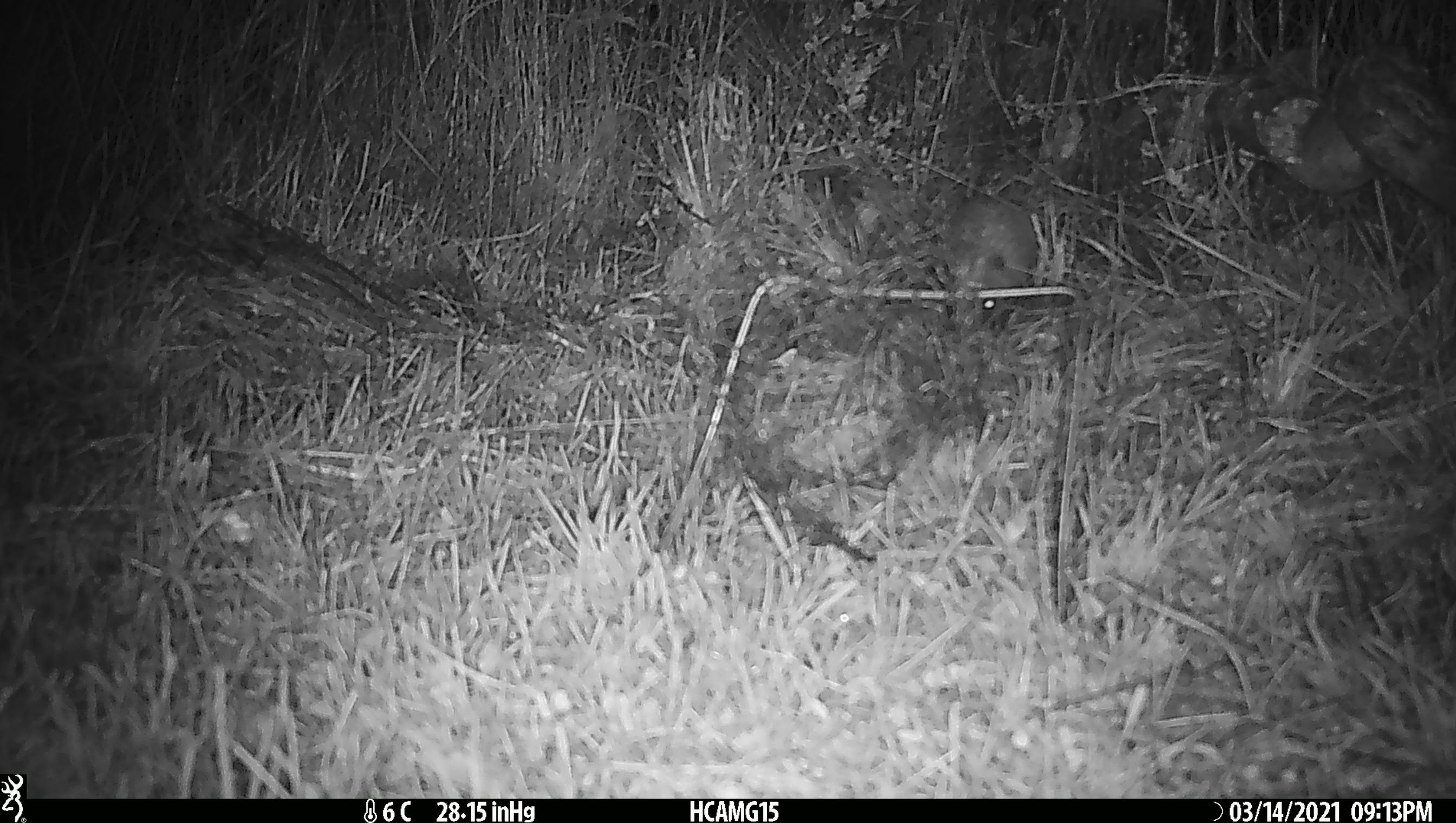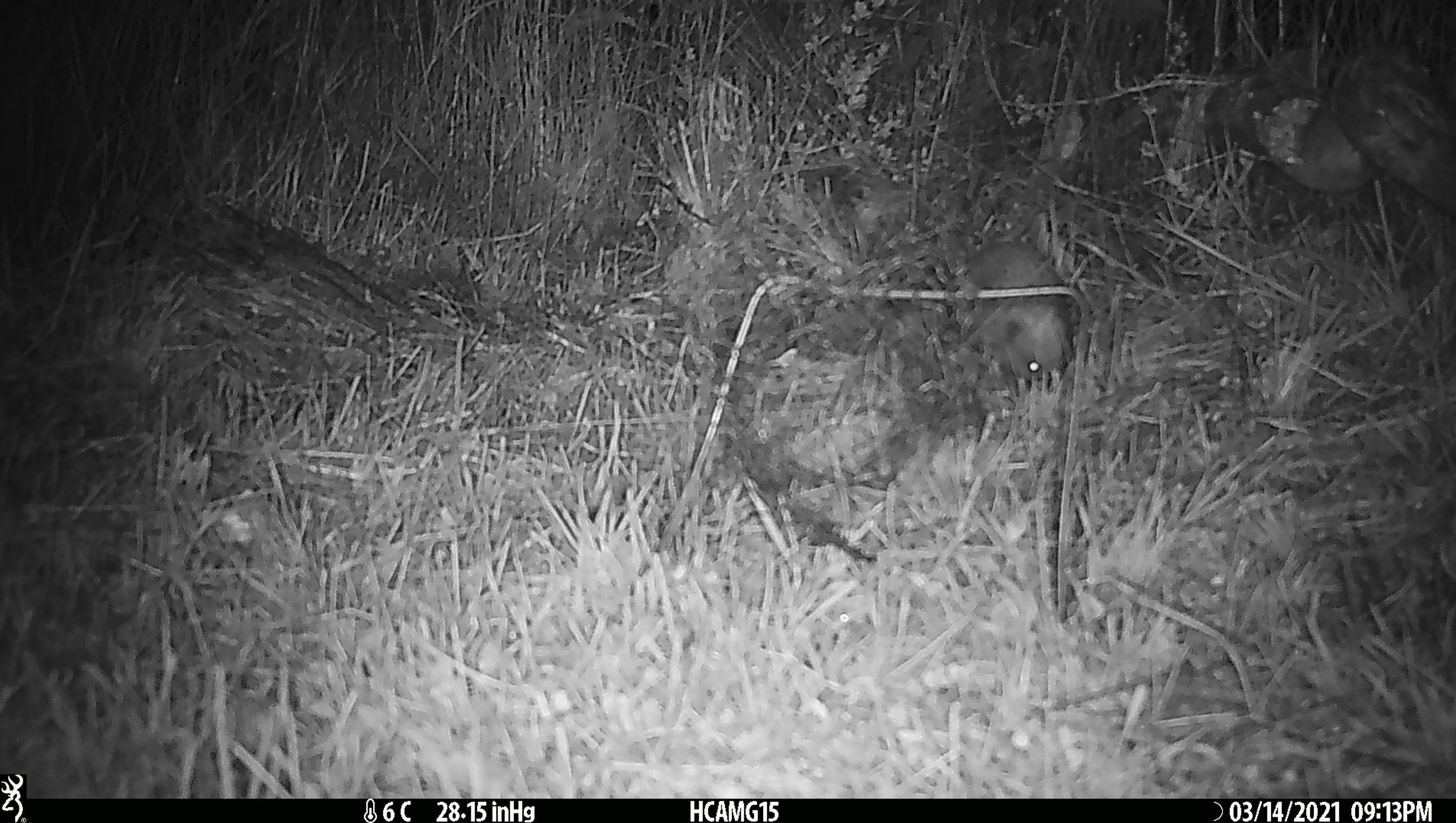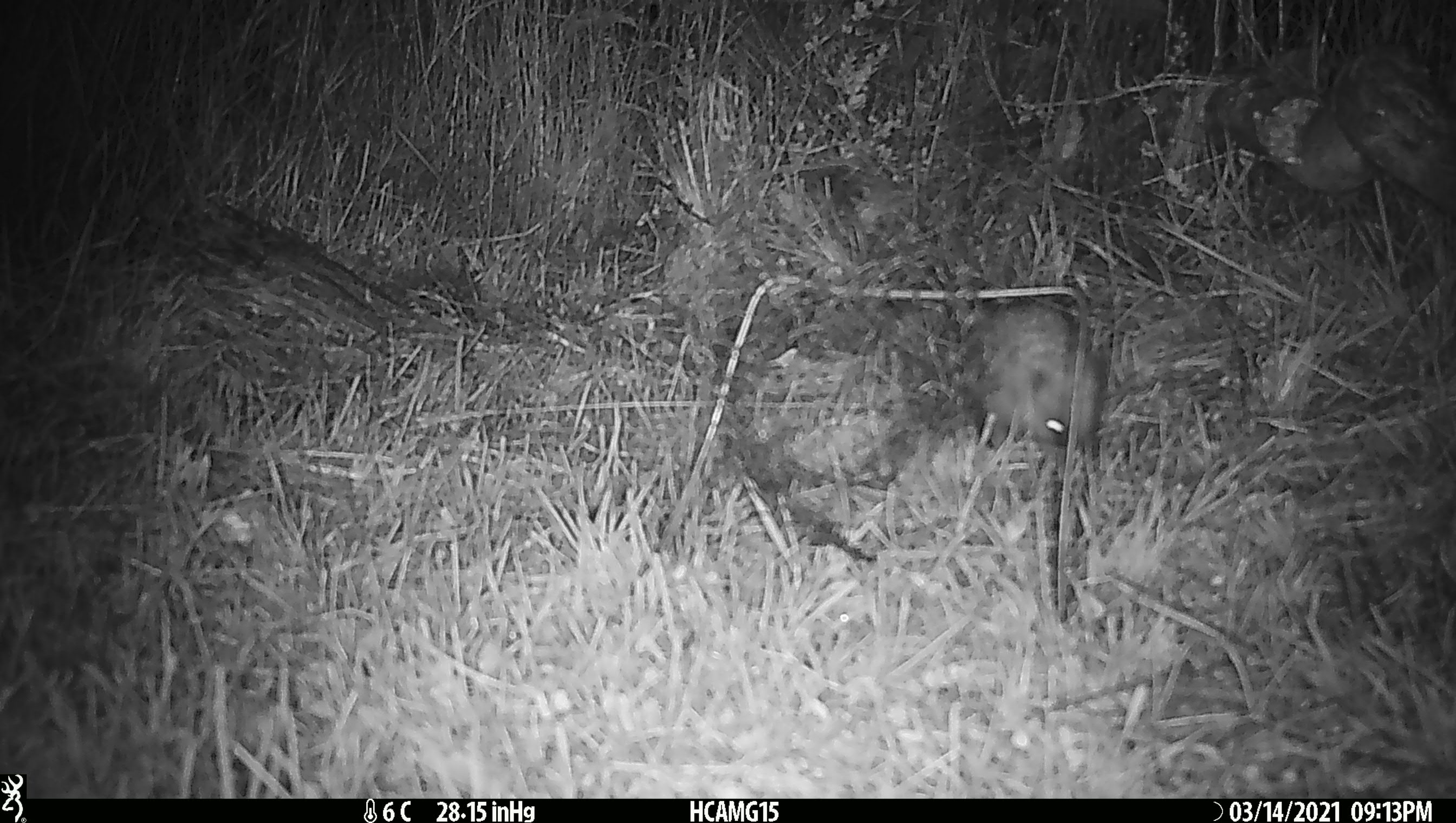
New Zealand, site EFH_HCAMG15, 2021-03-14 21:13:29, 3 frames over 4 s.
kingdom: Animalia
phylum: Chordata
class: Mammalia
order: Eulipotyphla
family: Erinaceidae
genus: Erinaceus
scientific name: Erinaceus europaeus europaeus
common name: european hedgehog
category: hedgehog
Hedgehog (european hedgehog) (Erinaceus europaeus europaeus).